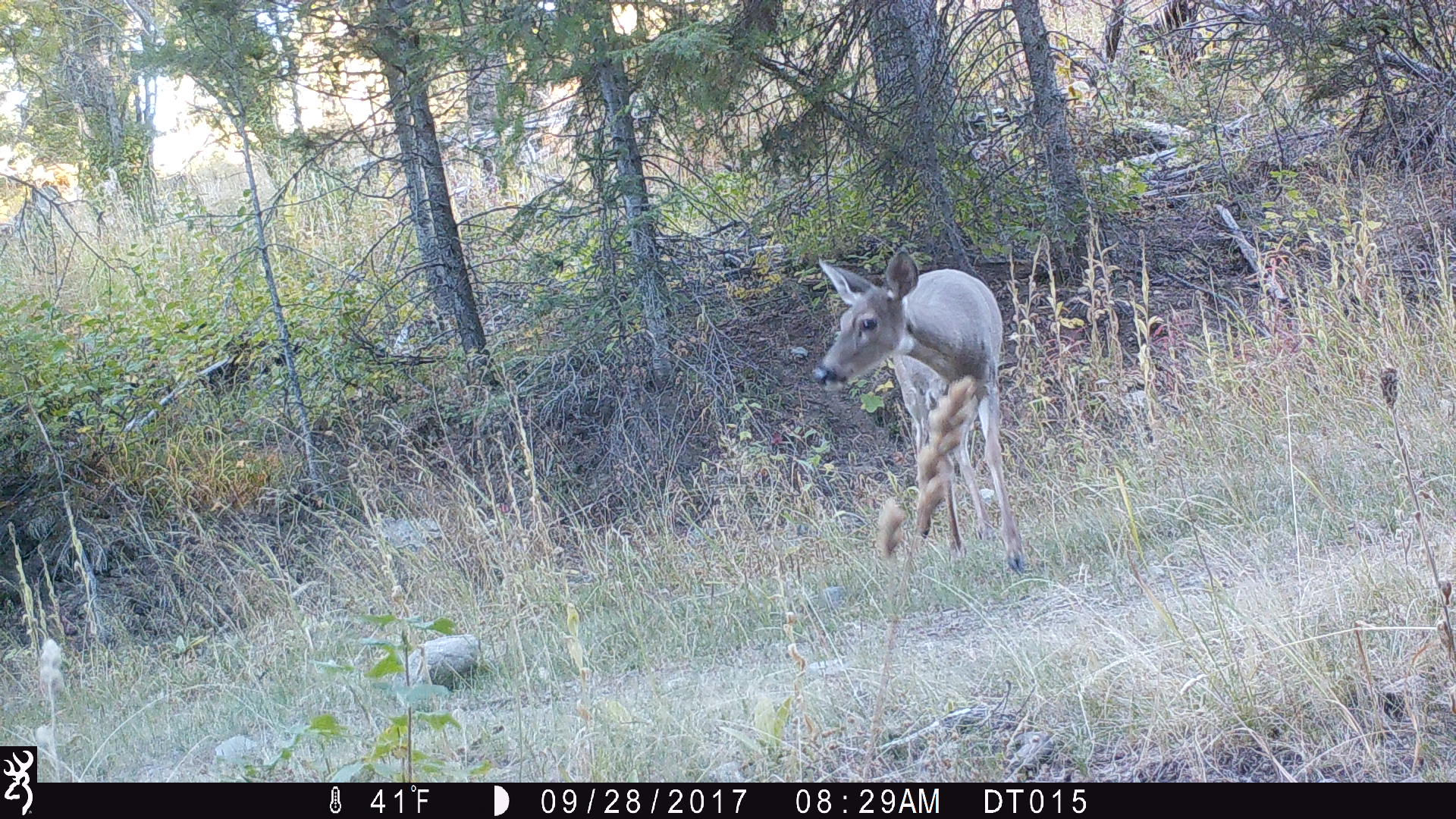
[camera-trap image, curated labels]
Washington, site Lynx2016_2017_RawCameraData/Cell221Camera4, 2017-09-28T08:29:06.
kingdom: Animalia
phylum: Chordata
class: Mammalia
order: Artiodactyla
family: Cervidae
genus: Odocoileus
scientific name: Odocoileus virginianus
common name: white-tailed deer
Odocoileus virginianus (white-tailed deer). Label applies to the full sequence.